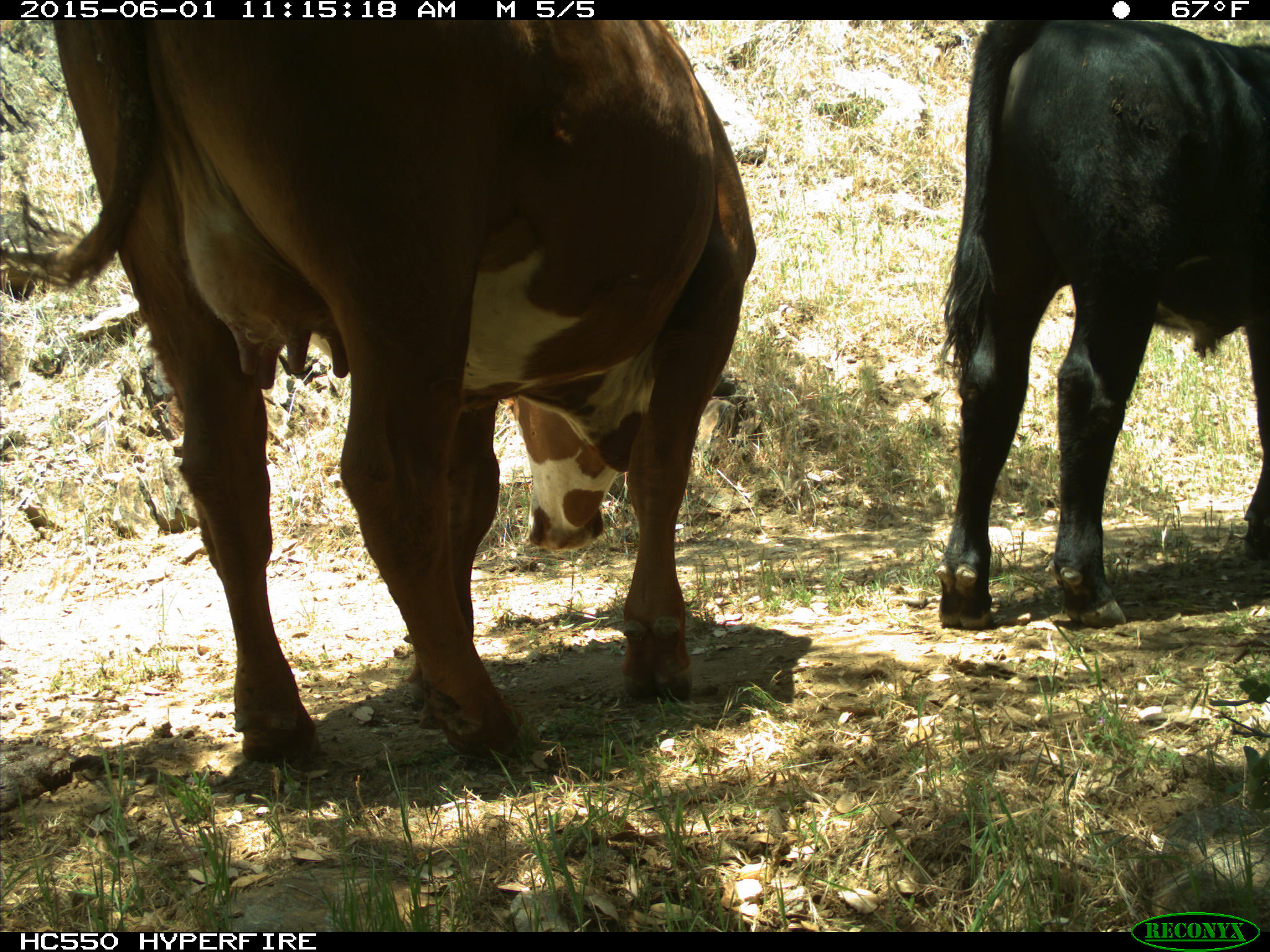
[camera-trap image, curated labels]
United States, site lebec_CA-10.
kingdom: Animalia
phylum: Chordata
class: Mammalia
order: Artiodactyla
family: Bovidae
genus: Bos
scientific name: Bos taurus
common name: domestic cow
Bos taurus (domestic cow).